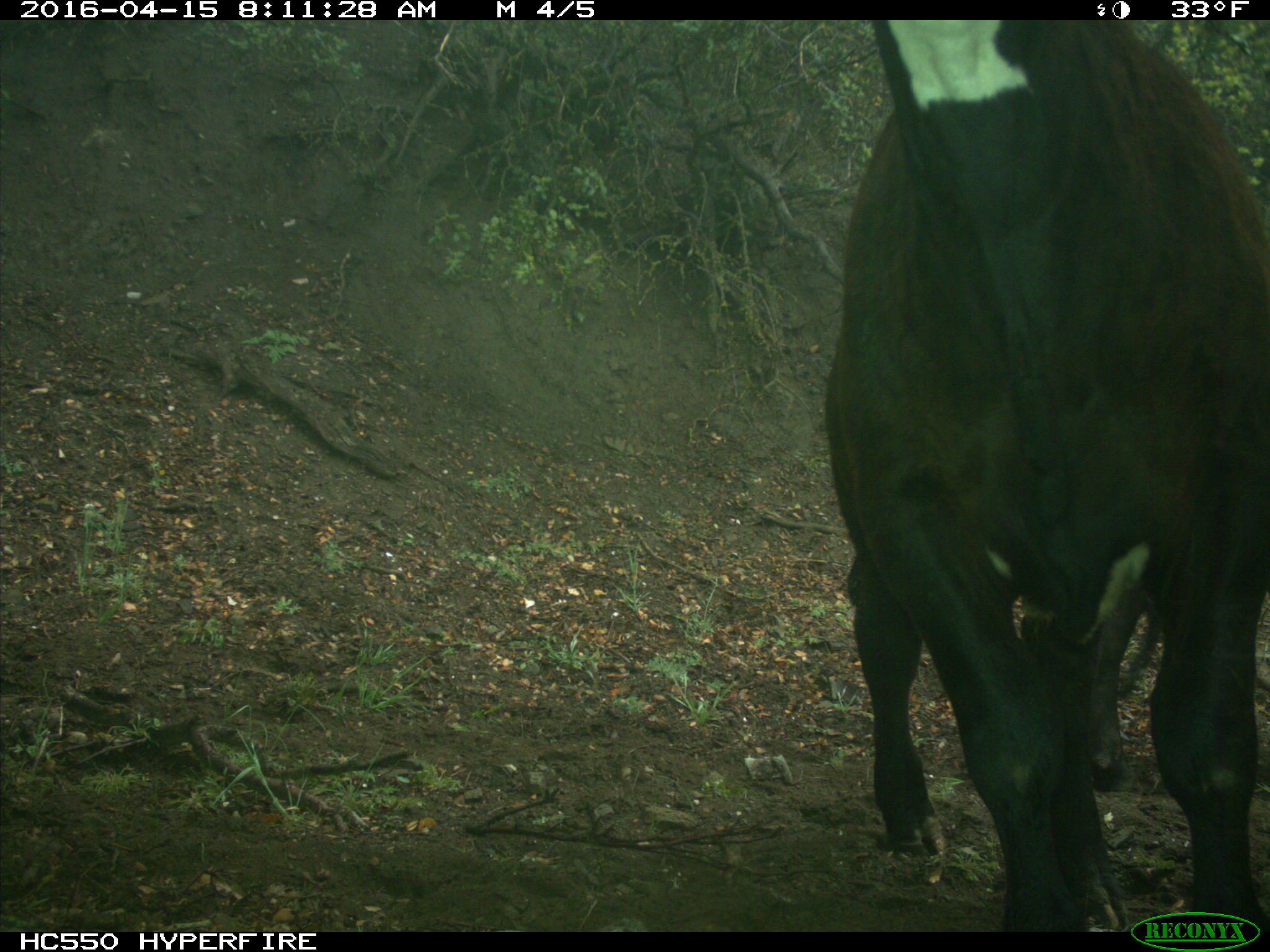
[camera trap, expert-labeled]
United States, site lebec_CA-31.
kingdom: Animalia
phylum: Chordata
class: Mammalia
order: Artiodactyla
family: Bovidae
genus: Bos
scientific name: Bos taurus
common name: domestic cow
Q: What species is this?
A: Bos taurus (domestic cow).